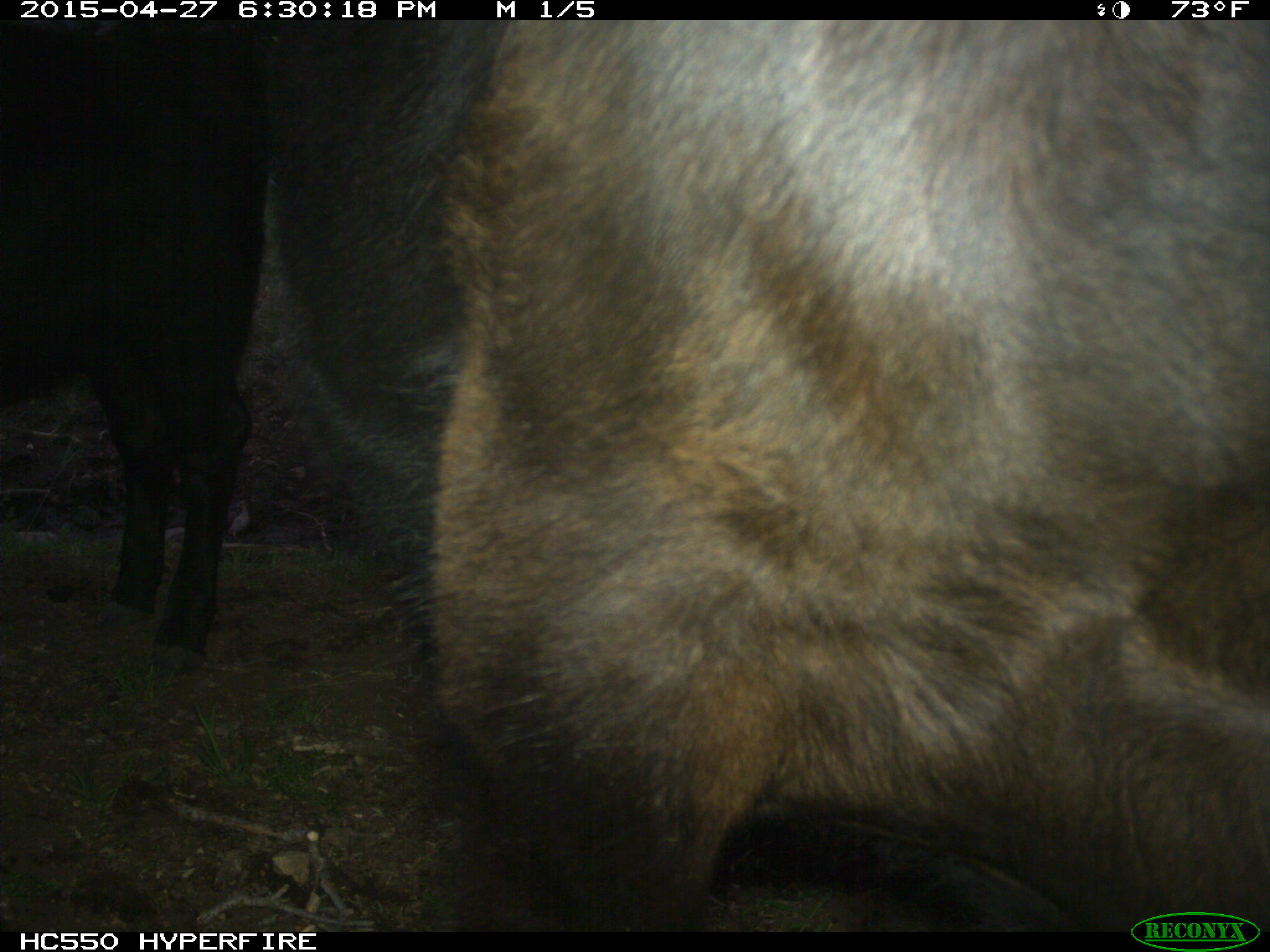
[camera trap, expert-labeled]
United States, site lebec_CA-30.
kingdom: Animalia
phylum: Chordata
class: Mammalia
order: Artiodactyla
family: Bovidae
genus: Bos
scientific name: Bos taurus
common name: domestic cow